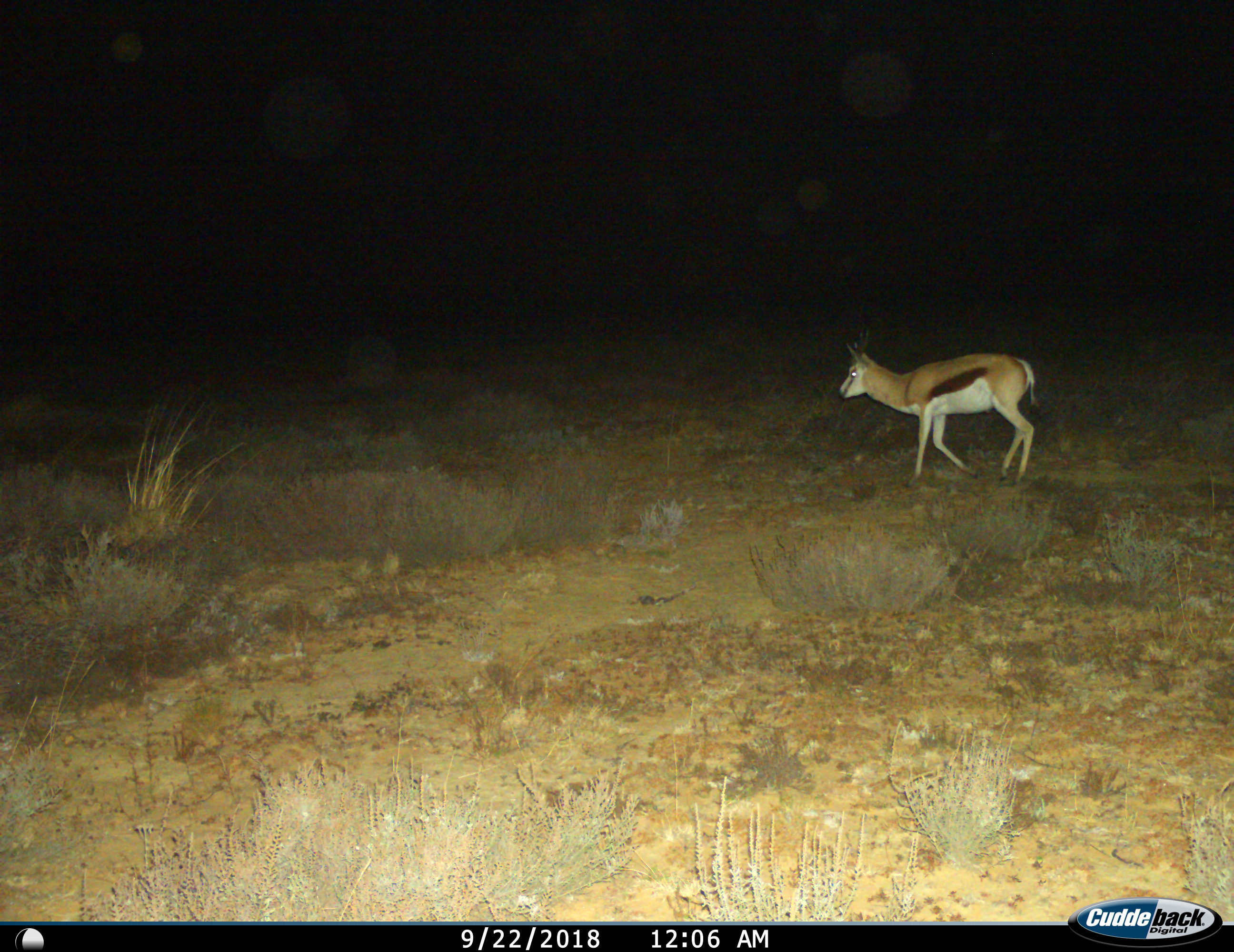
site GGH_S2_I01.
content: unidentified animal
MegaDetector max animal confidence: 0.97